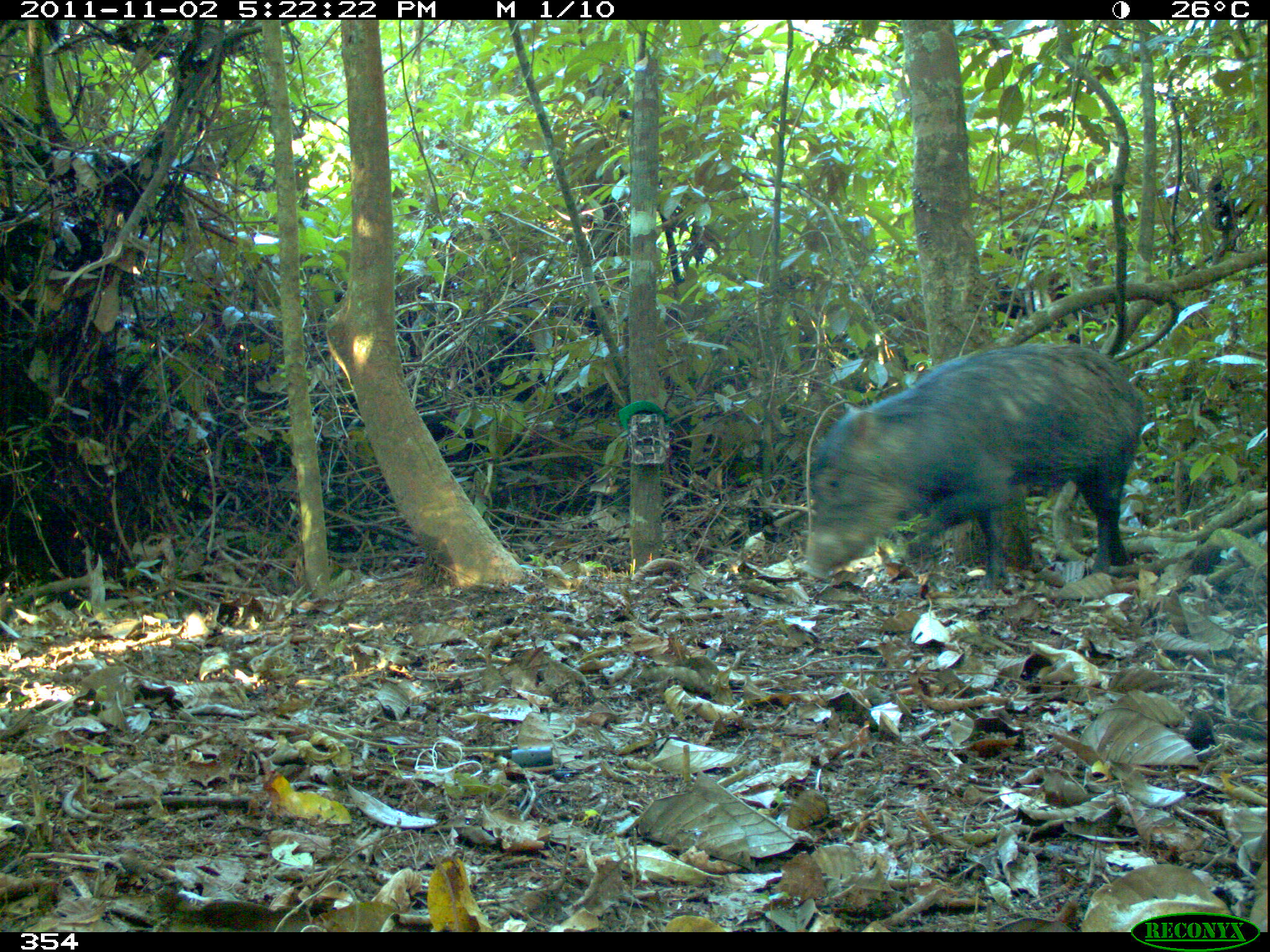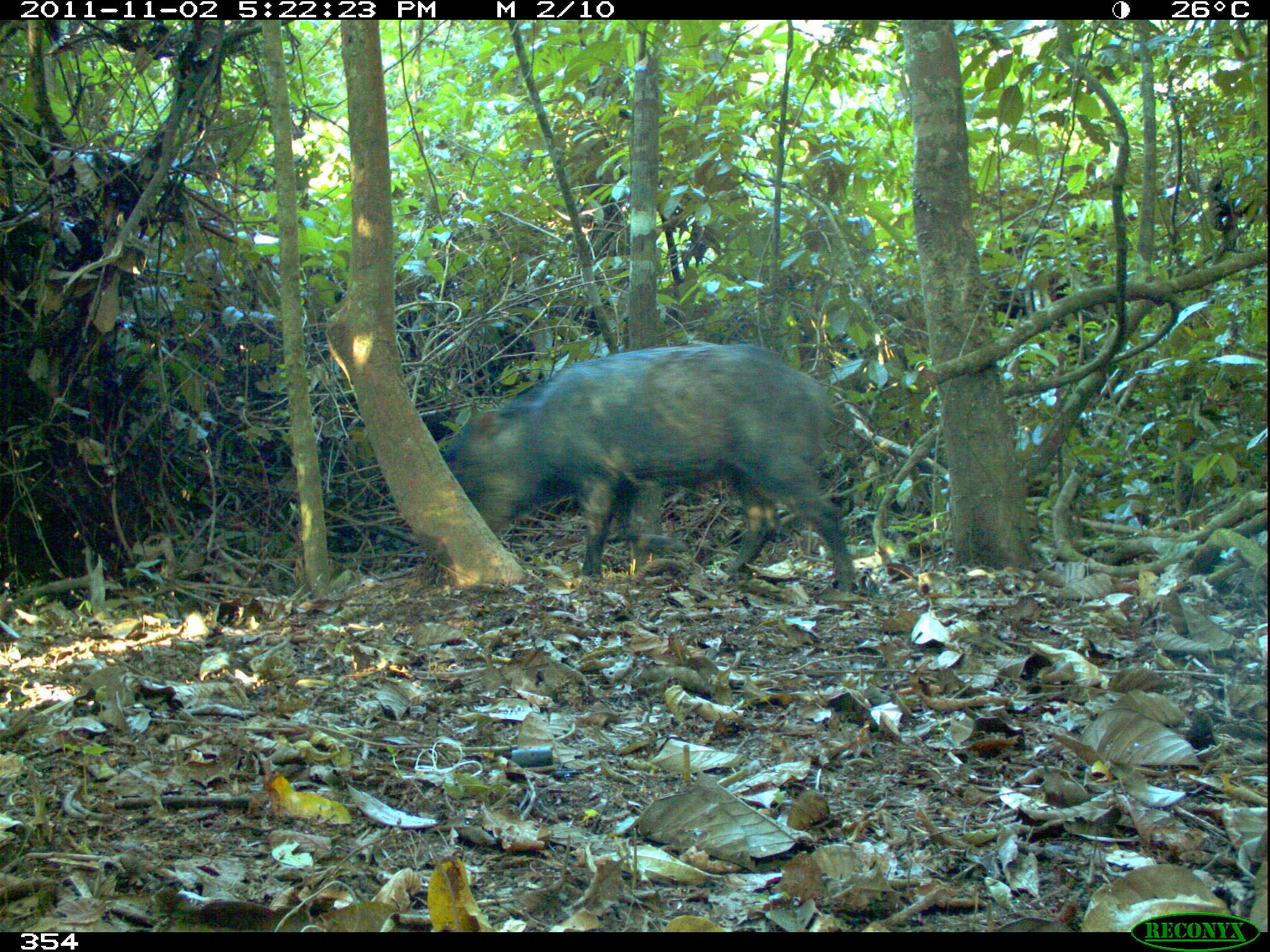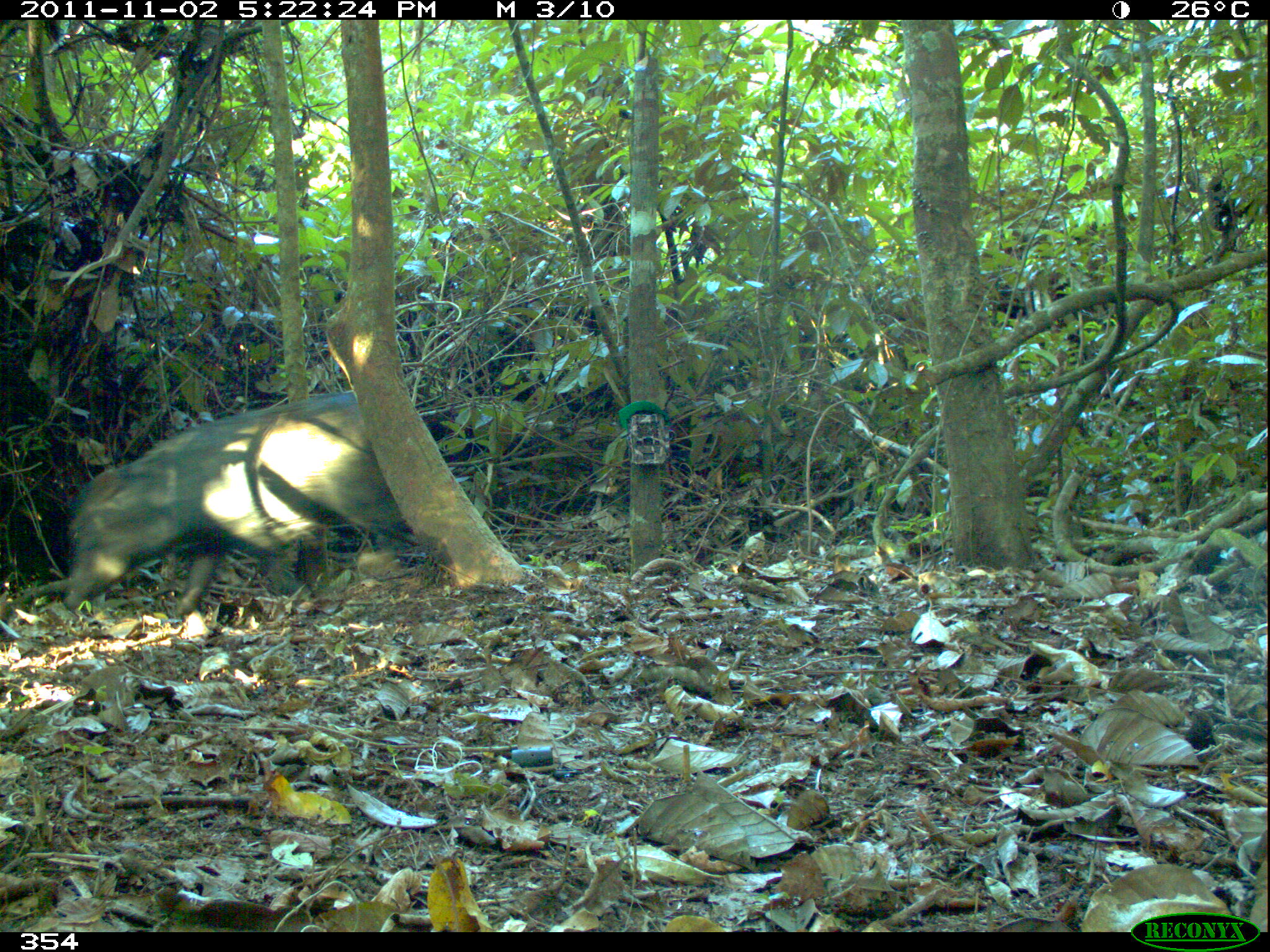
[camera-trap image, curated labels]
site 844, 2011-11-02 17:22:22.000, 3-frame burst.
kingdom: Animalia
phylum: Chordata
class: Mammalia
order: Artiodactyla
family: Tayassuidae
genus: Tayassu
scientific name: Tayassu pecari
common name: white-lipped peccary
Tayassu pecari (white-lipped peccary).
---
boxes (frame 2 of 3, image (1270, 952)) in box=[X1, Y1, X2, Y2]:
tayassu pecari: box=[441, 341, 858, 592]